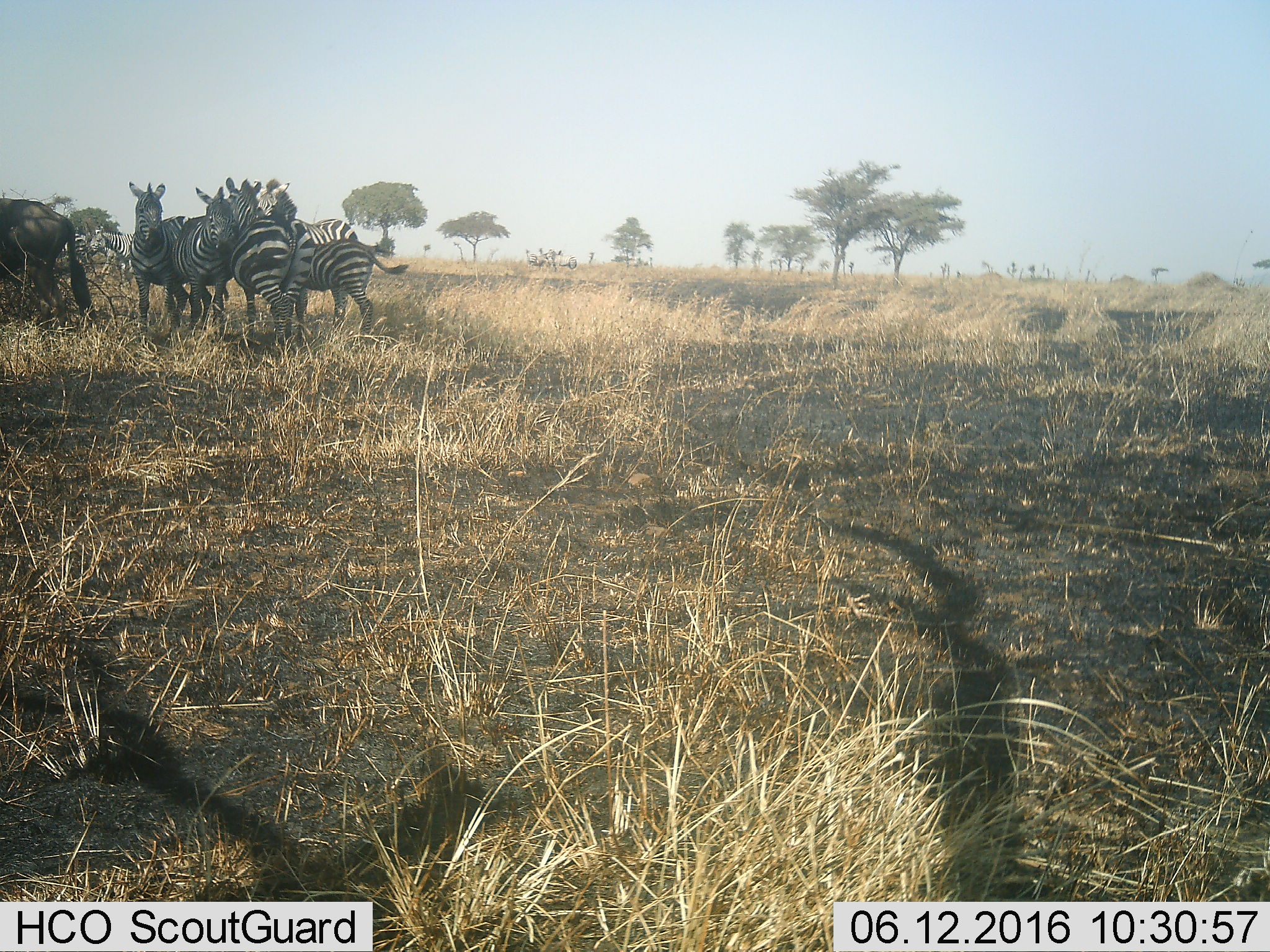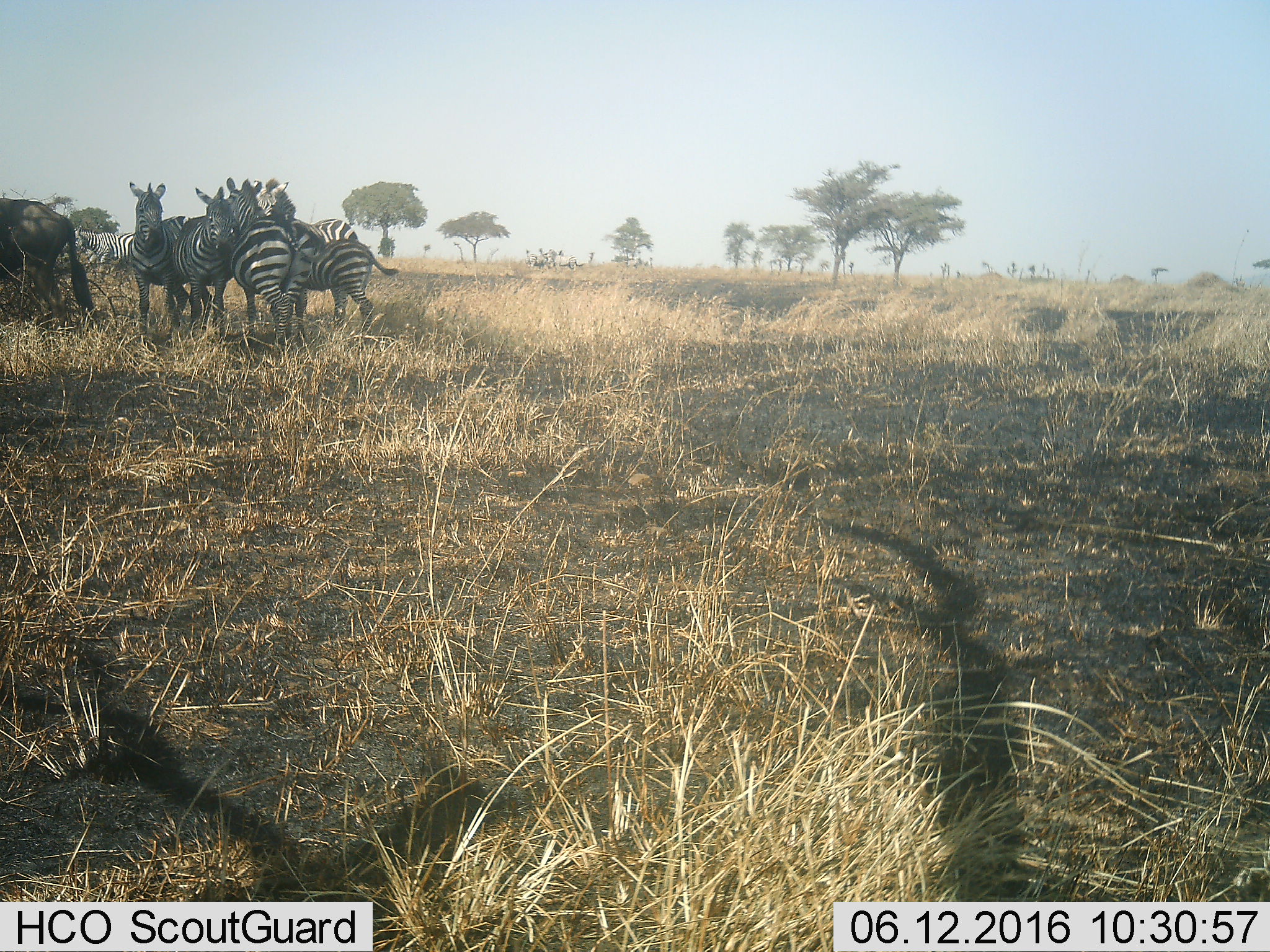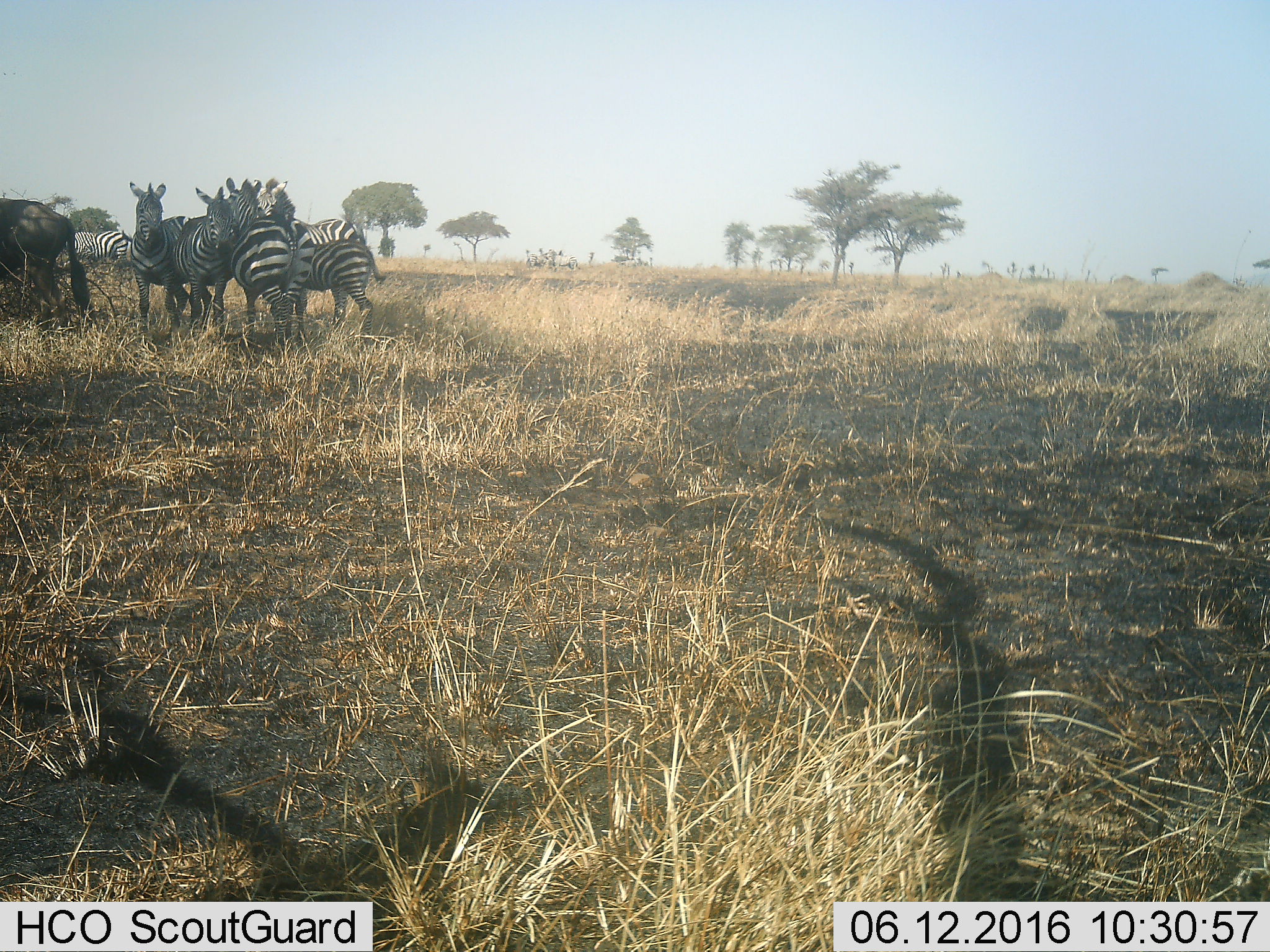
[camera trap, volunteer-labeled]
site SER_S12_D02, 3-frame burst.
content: unidentified animal